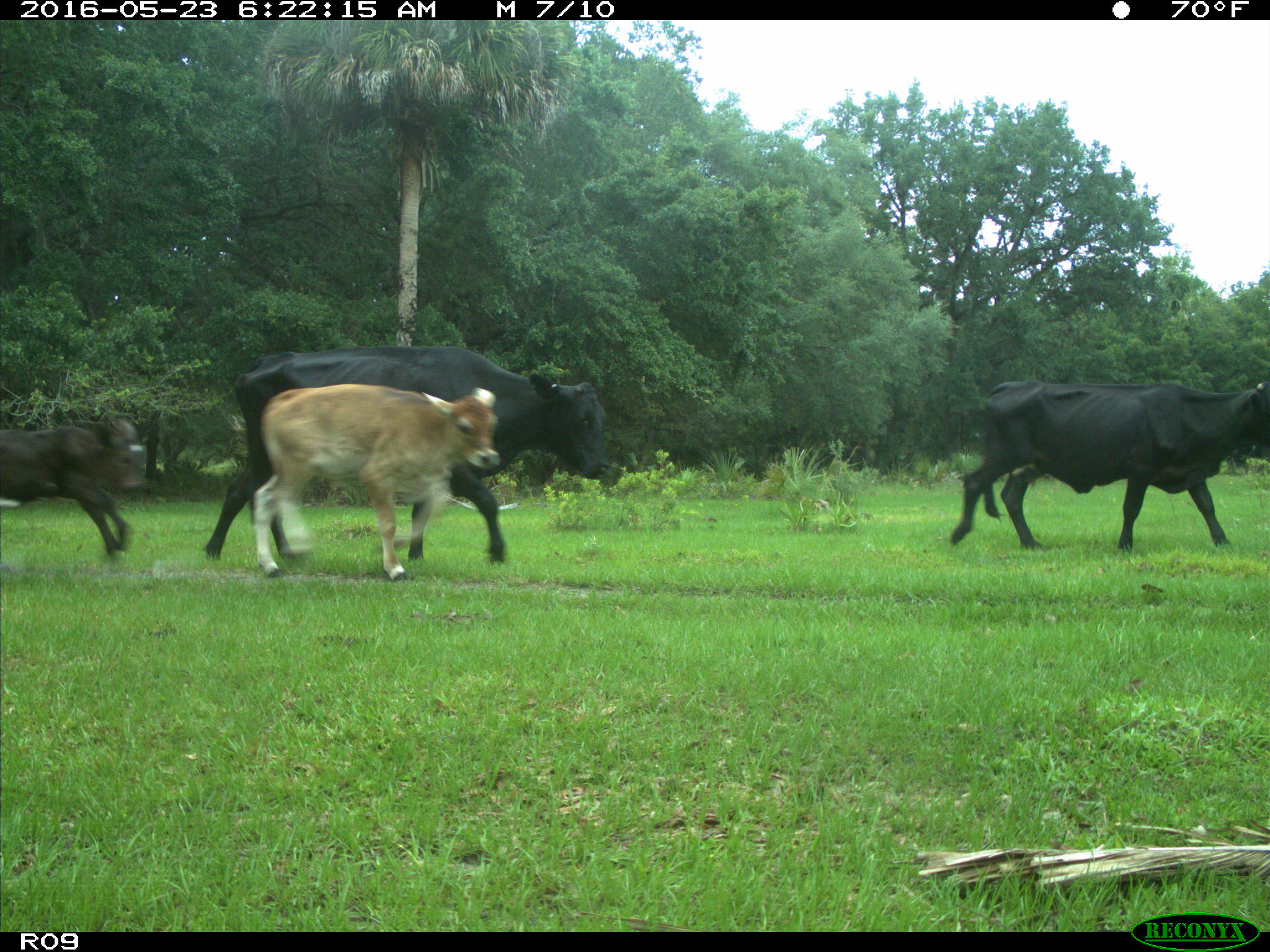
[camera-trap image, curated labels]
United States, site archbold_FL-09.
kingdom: Animalia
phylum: Chordata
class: Mammalia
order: Artiodactyla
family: Bovidae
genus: Bos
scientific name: Bos taurus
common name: domestic cow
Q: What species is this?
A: Bos taurus (domestic cow).